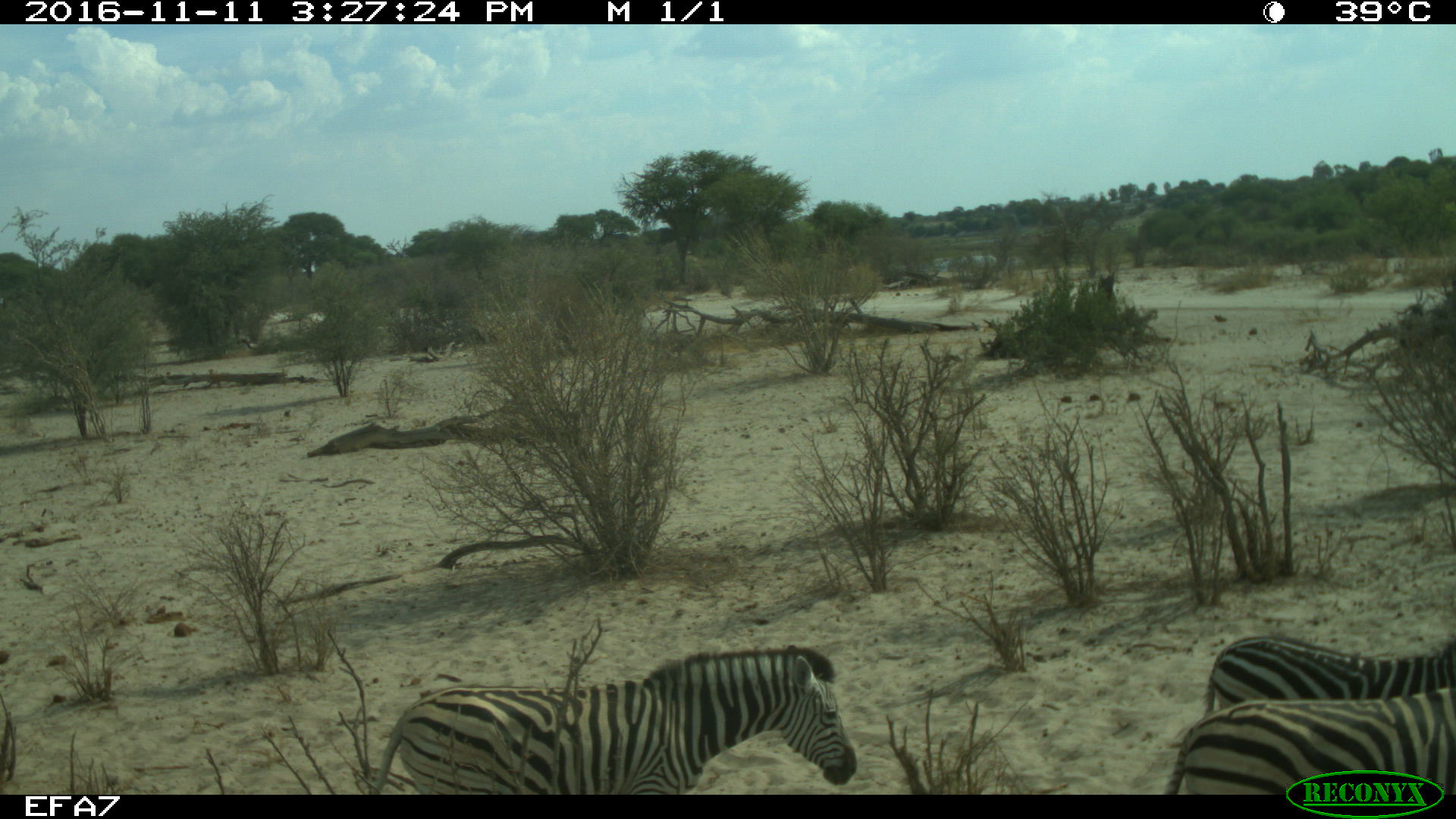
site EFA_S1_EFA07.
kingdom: Animalia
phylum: Chordata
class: Mammalia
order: Perissodactyla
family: Equidae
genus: Equus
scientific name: Equus quagga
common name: plains zebra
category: zebraplains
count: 3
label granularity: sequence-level